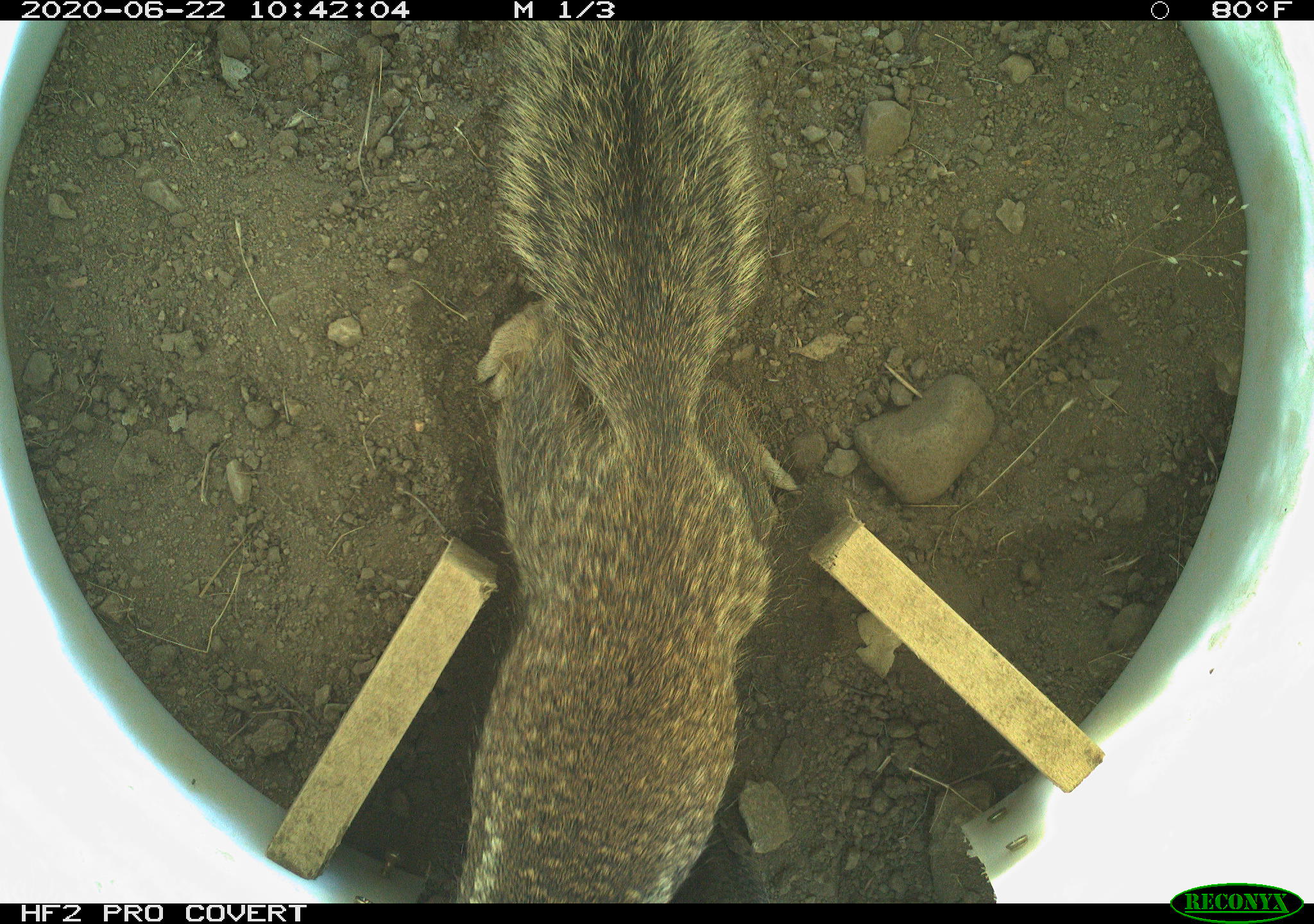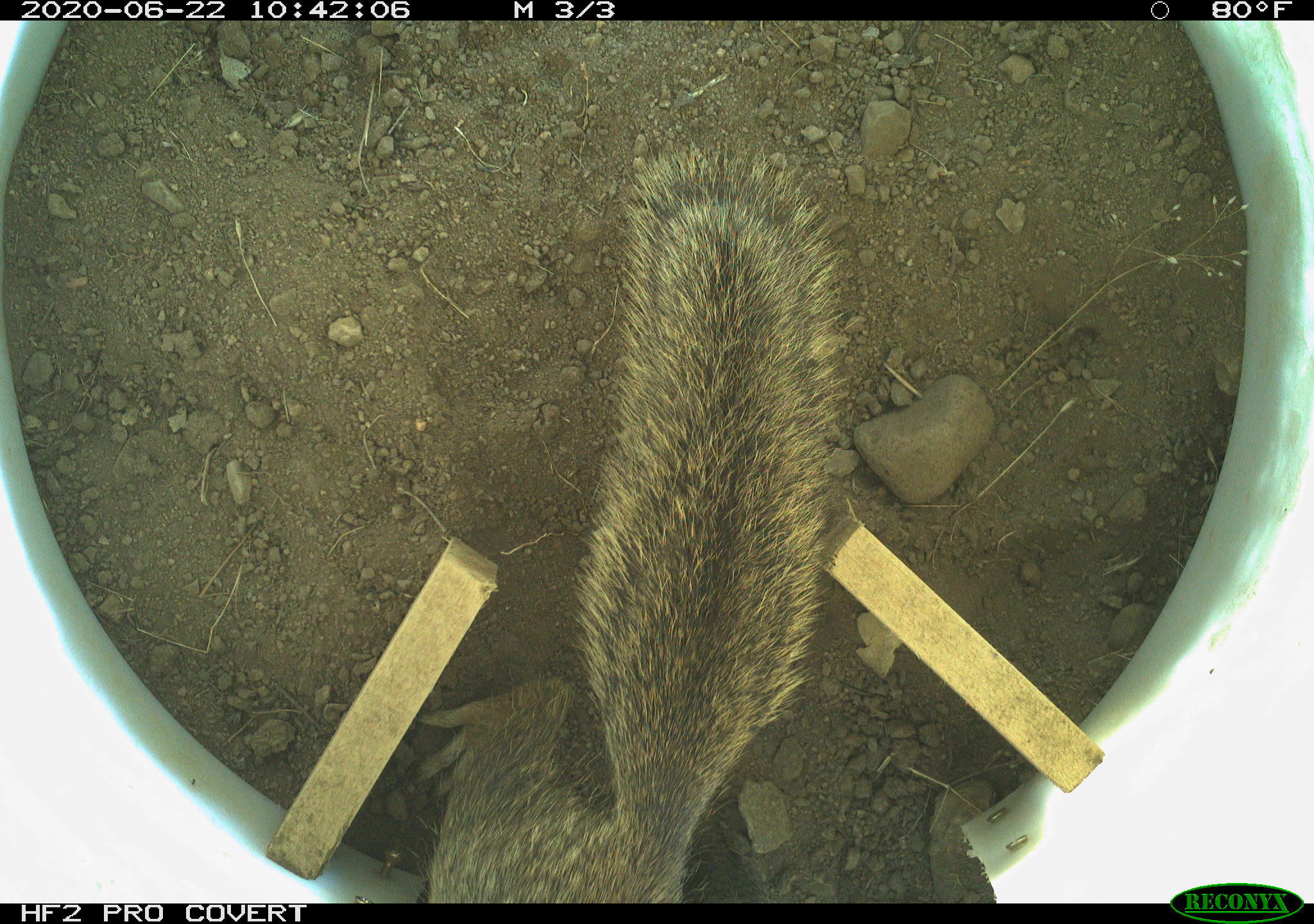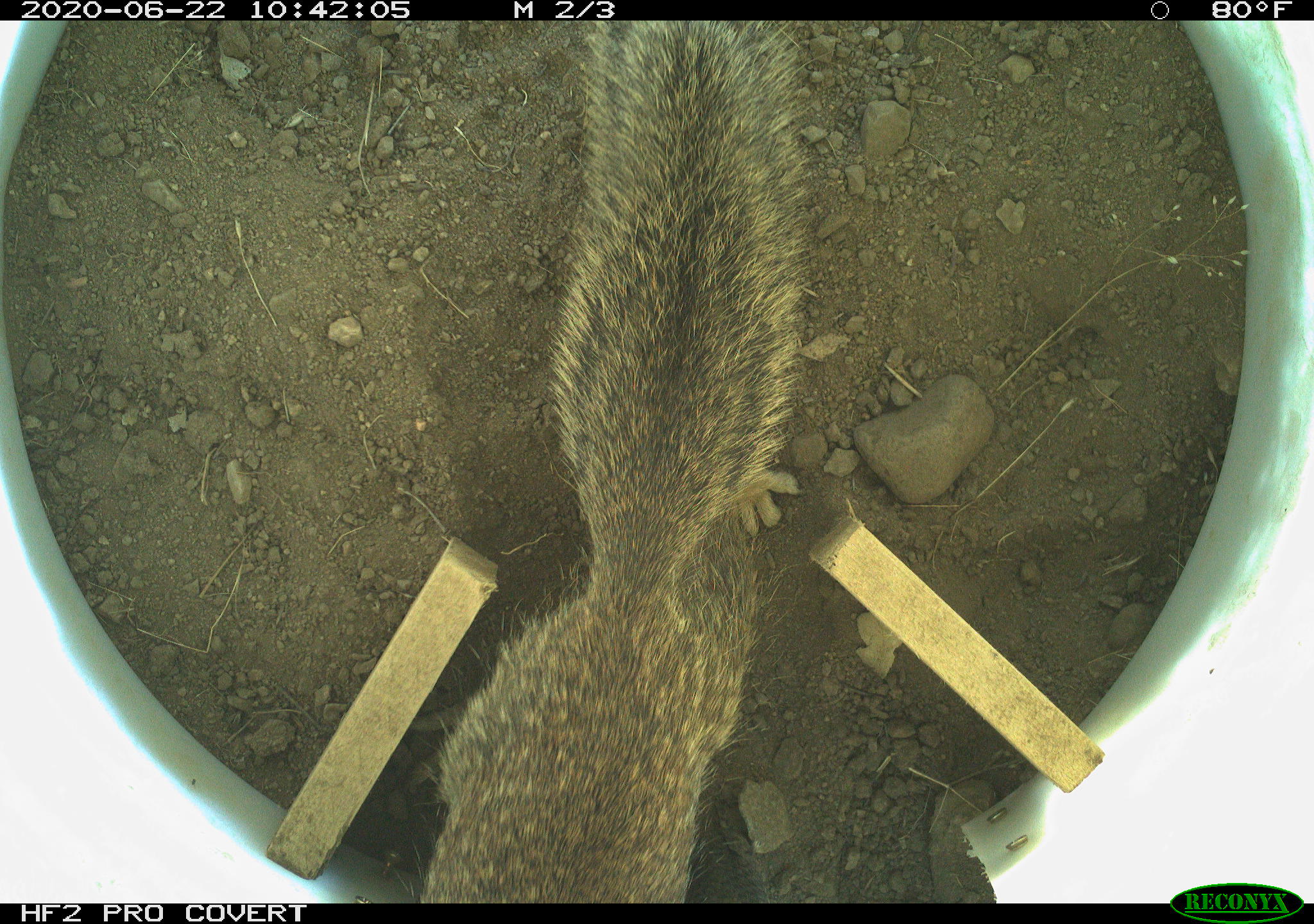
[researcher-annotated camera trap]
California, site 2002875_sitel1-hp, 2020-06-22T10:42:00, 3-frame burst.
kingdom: Animalia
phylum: Chordata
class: Mammalia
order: Rodentia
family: Sciuridae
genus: Otospermophilus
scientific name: Otospermophilus beecheyi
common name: california ground squirrel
California ground squirrel (Otospermophilus beecheyi).